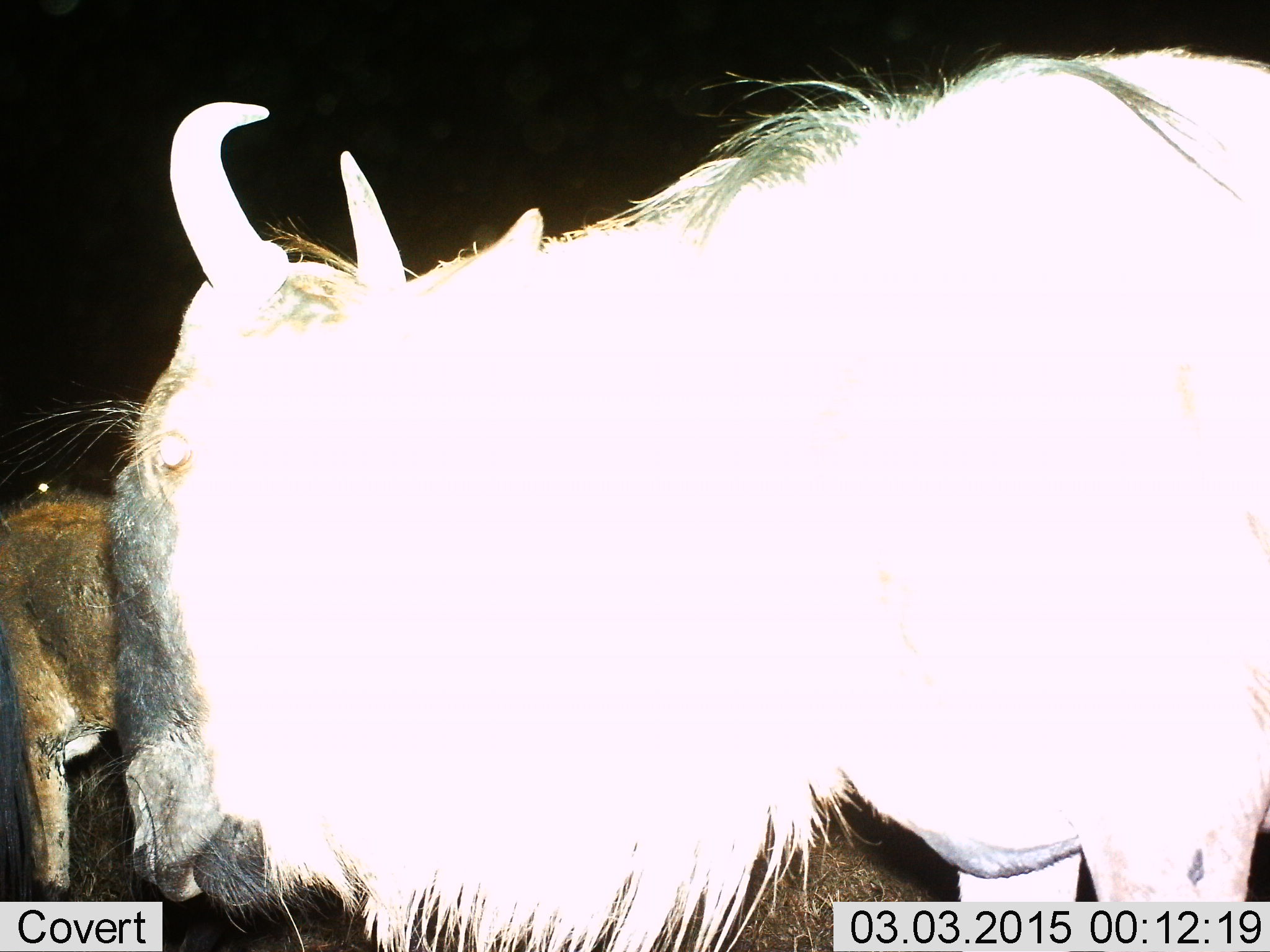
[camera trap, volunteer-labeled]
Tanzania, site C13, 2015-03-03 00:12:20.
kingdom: Animalia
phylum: Chordata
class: Mammalia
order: Artiodactyla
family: Bovidae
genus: Connochaetes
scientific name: Connochaetes taurinus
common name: blue wildebeest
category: wildebeest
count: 2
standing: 80%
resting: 0%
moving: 20%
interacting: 0%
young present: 20%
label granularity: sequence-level